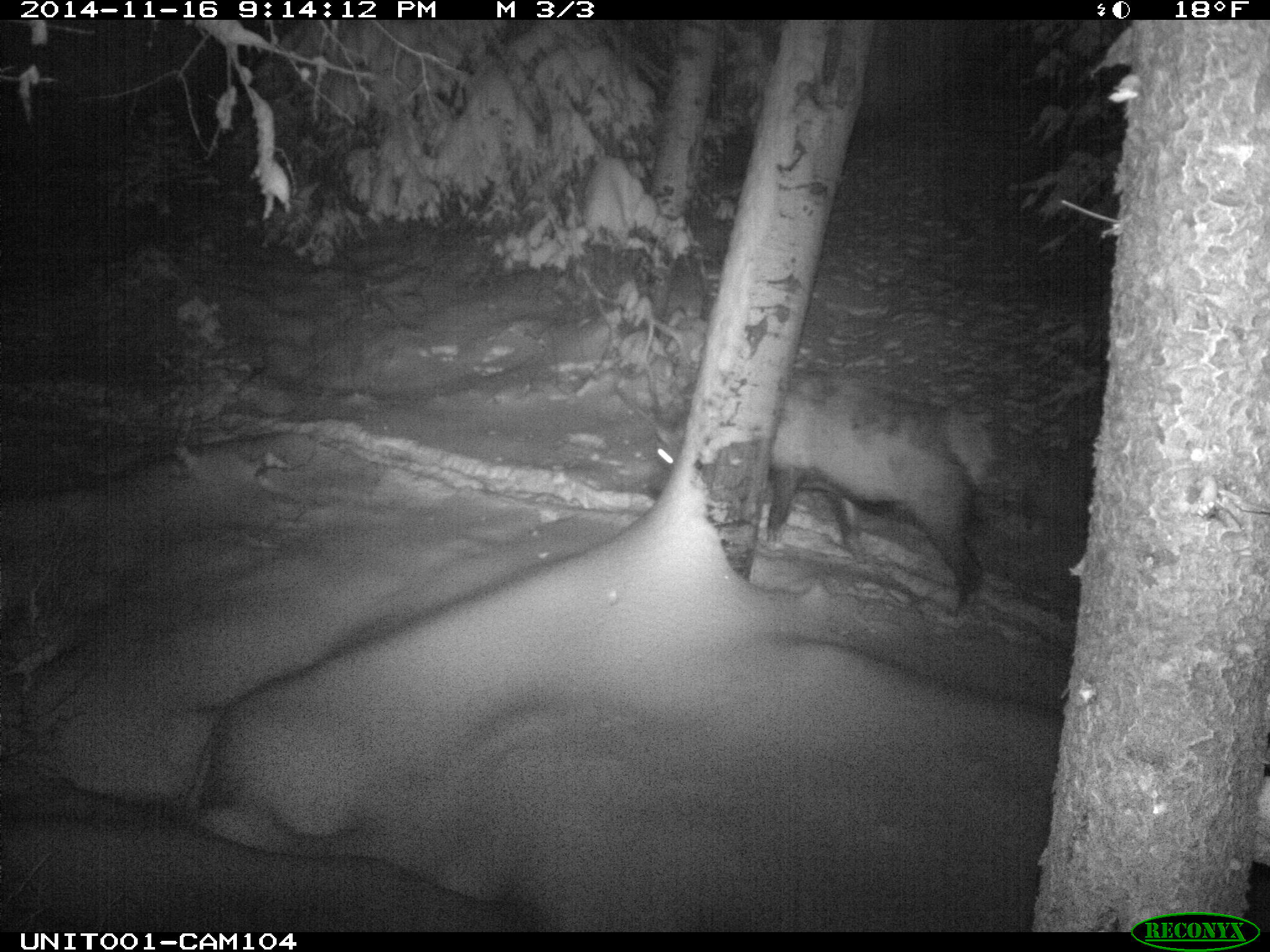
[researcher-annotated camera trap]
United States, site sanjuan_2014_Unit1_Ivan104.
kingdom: Animalia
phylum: Chordata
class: Mammalia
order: Artiodactyla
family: Cervidae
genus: Cervus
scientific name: Cervus elaphus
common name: red deer